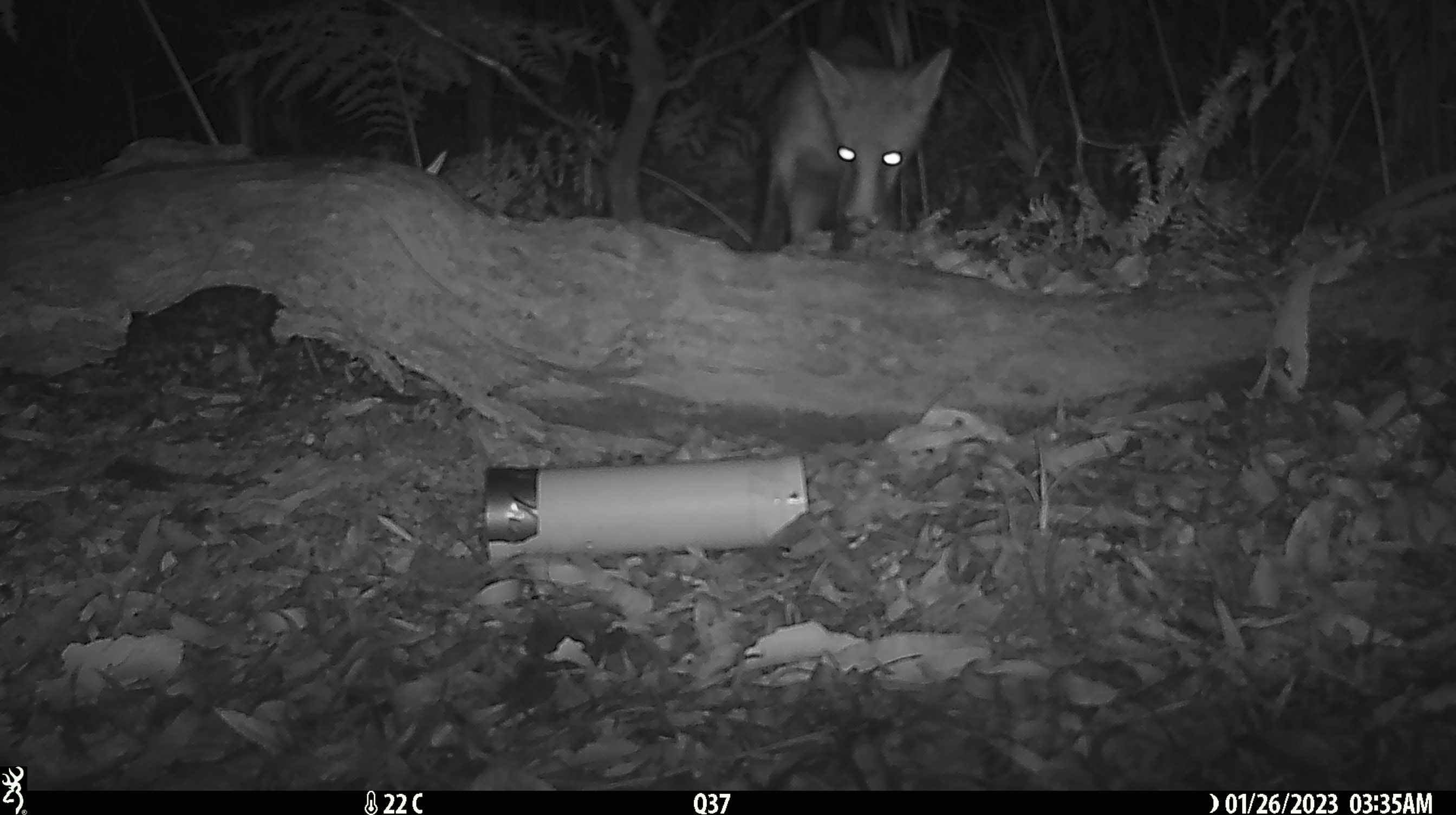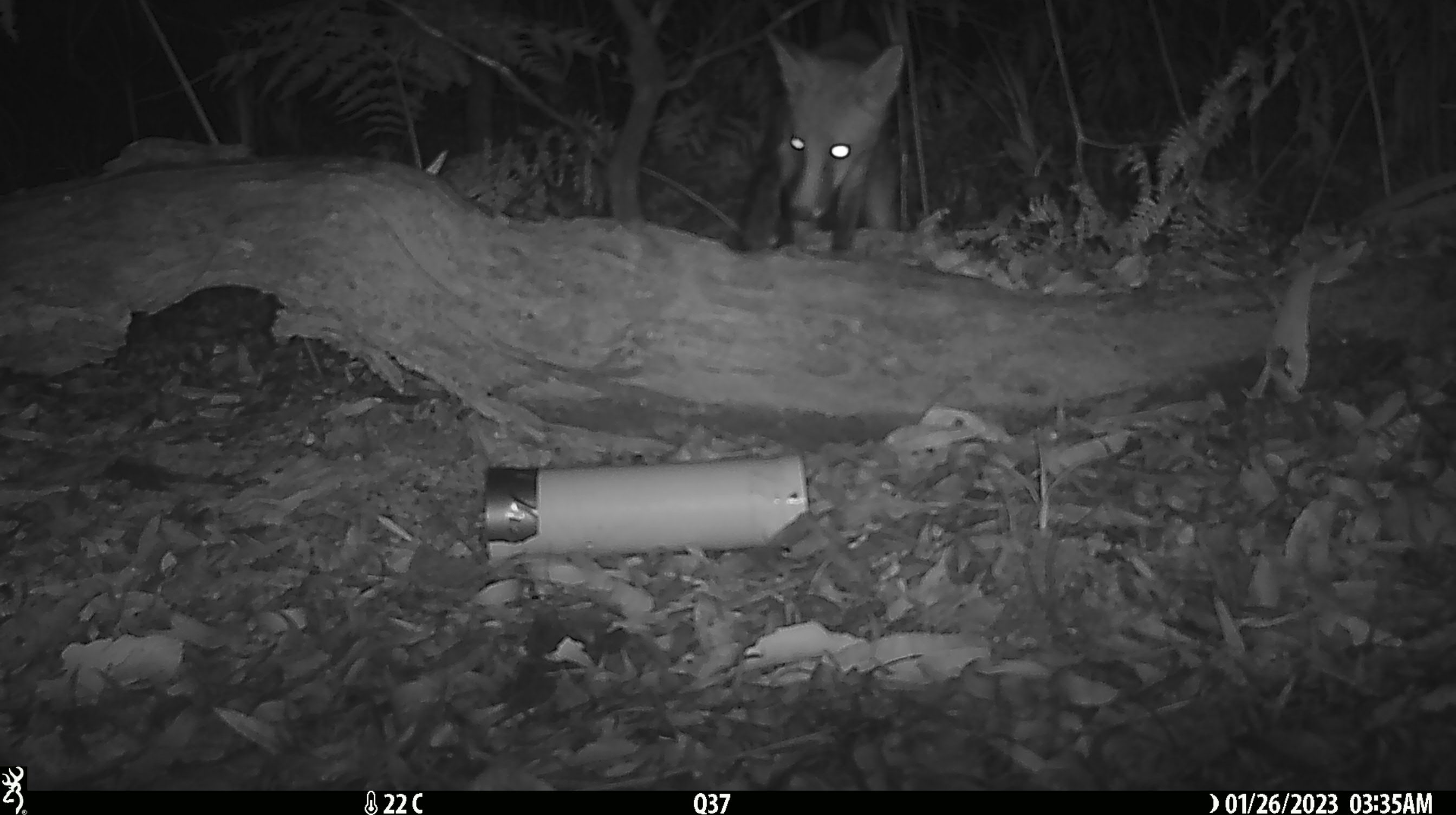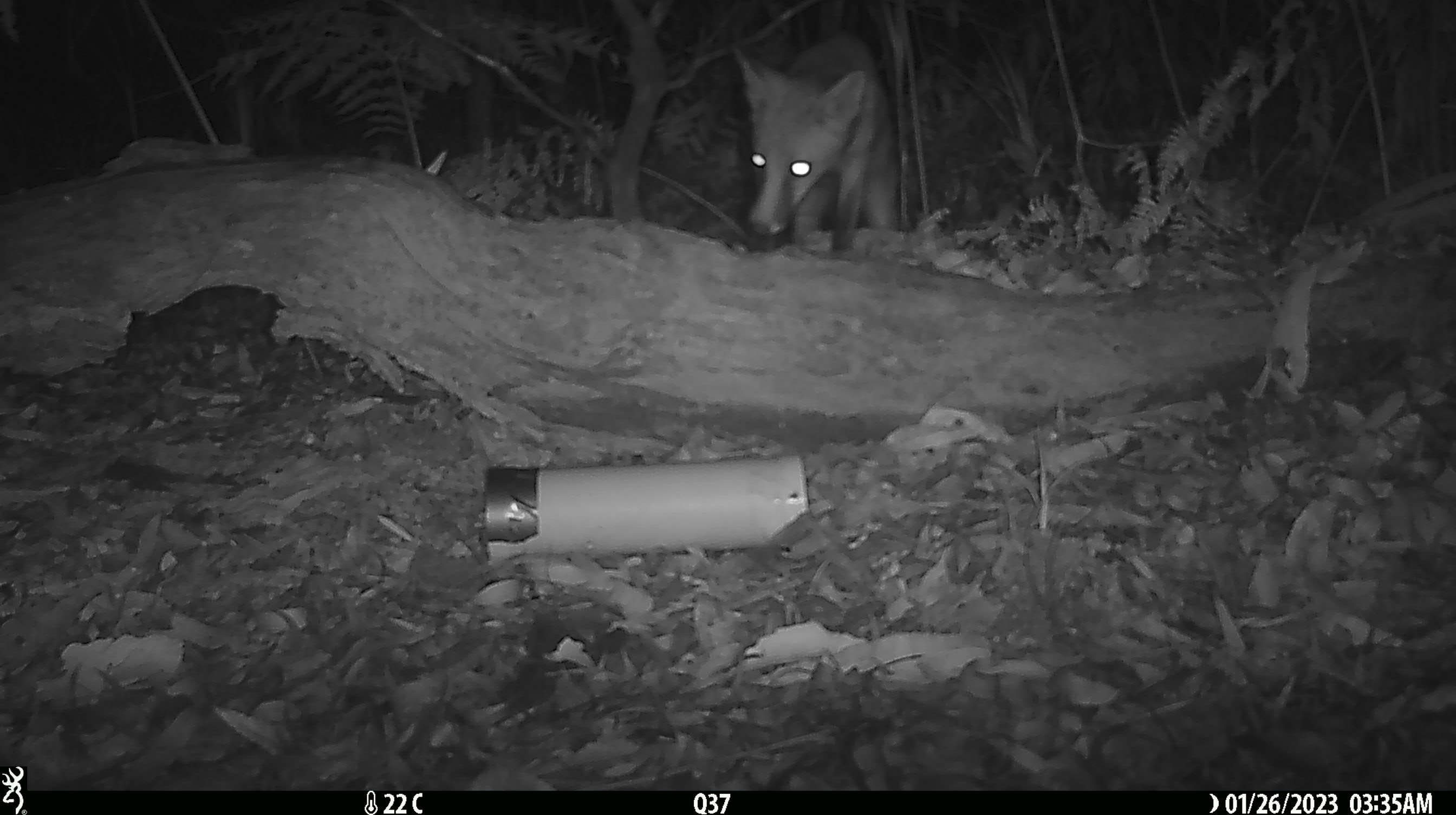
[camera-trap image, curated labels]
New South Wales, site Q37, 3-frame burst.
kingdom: Animalia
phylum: Chordata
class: Mammalia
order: Carnivora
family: Canidae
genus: Vulpes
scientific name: Vulpes vulpes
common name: red fox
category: fox